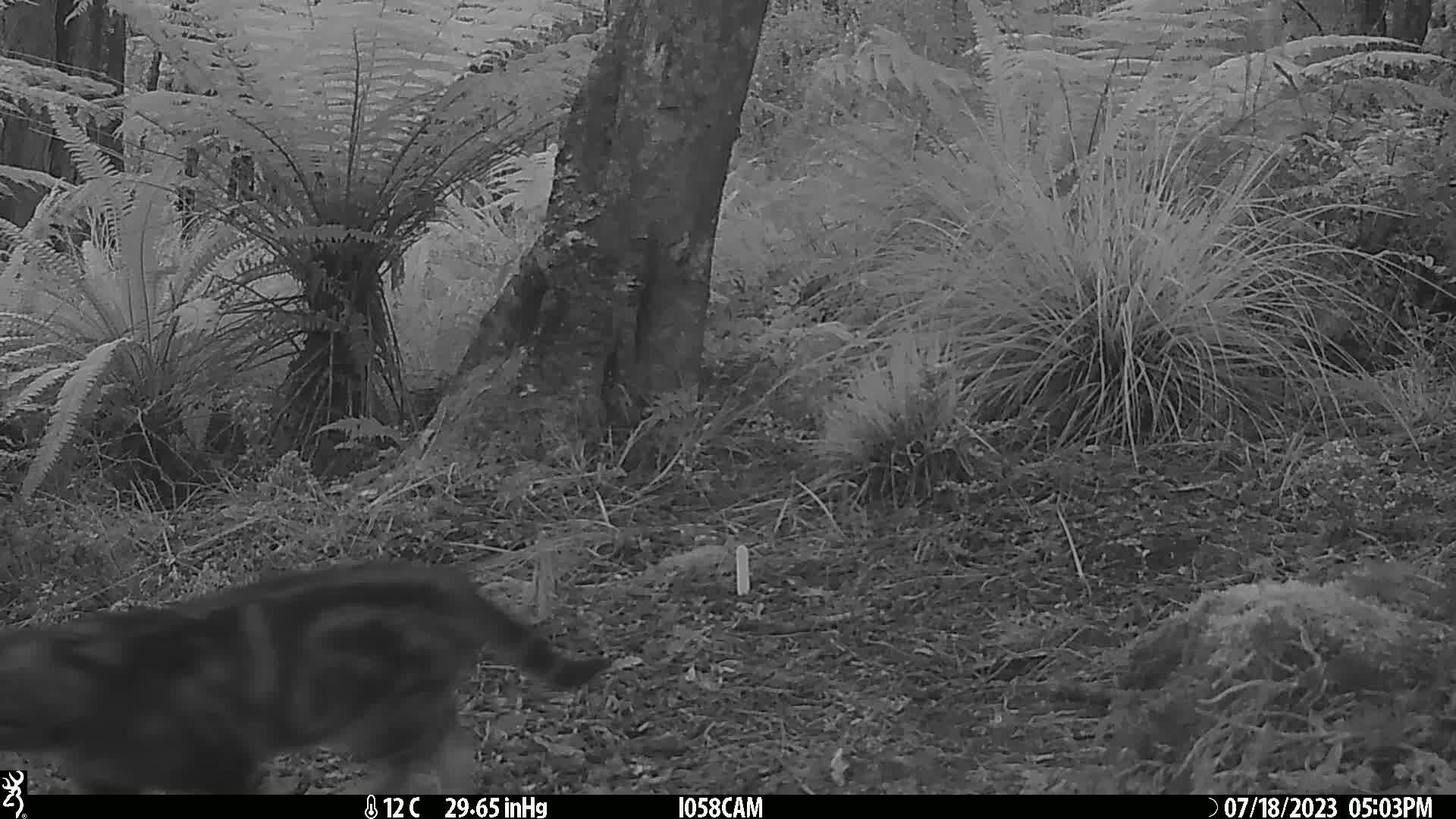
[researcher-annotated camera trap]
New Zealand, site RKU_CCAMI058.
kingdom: Animalia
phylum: Chordata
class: Mammalia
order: Carnivora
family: Felidae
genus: Felis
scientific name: Felis catus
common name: domestic cat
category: cat